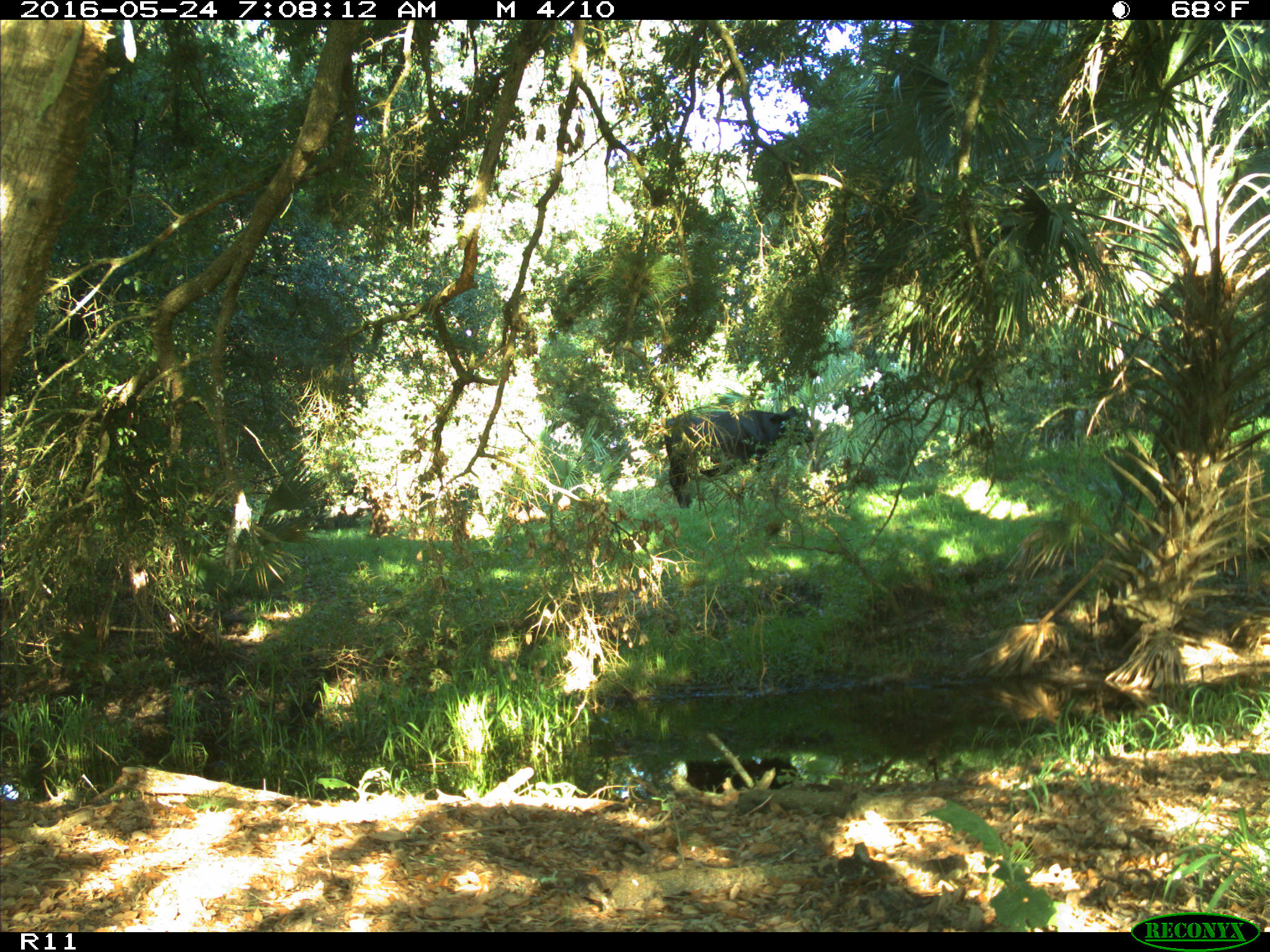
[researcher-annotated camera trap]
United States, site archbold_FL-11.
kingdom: Animalia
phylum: Chordata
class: Mammalia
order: Artiodactyla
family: Bovidae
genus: Bos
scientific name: Bos taurus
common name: domestic cow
Bos taurus (domestic cow).